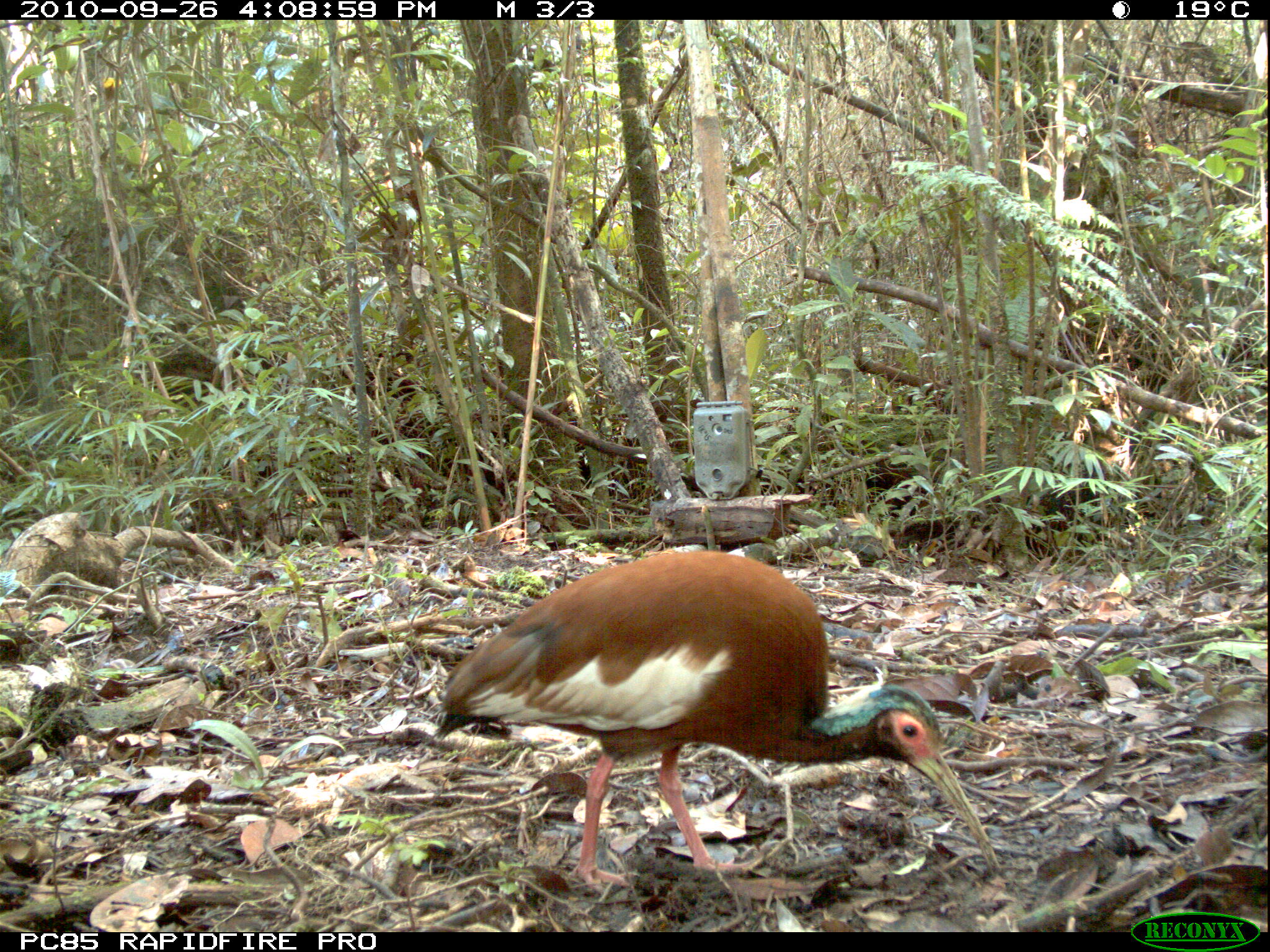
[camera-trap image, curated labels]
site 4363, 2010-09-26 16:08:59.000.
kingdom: Animalia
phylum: Chordata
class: Aves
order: Pelecaniformes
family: Threskiornithidae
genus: Lophotibis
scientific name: Lophotibis cristata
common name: madagascar ibis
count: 1